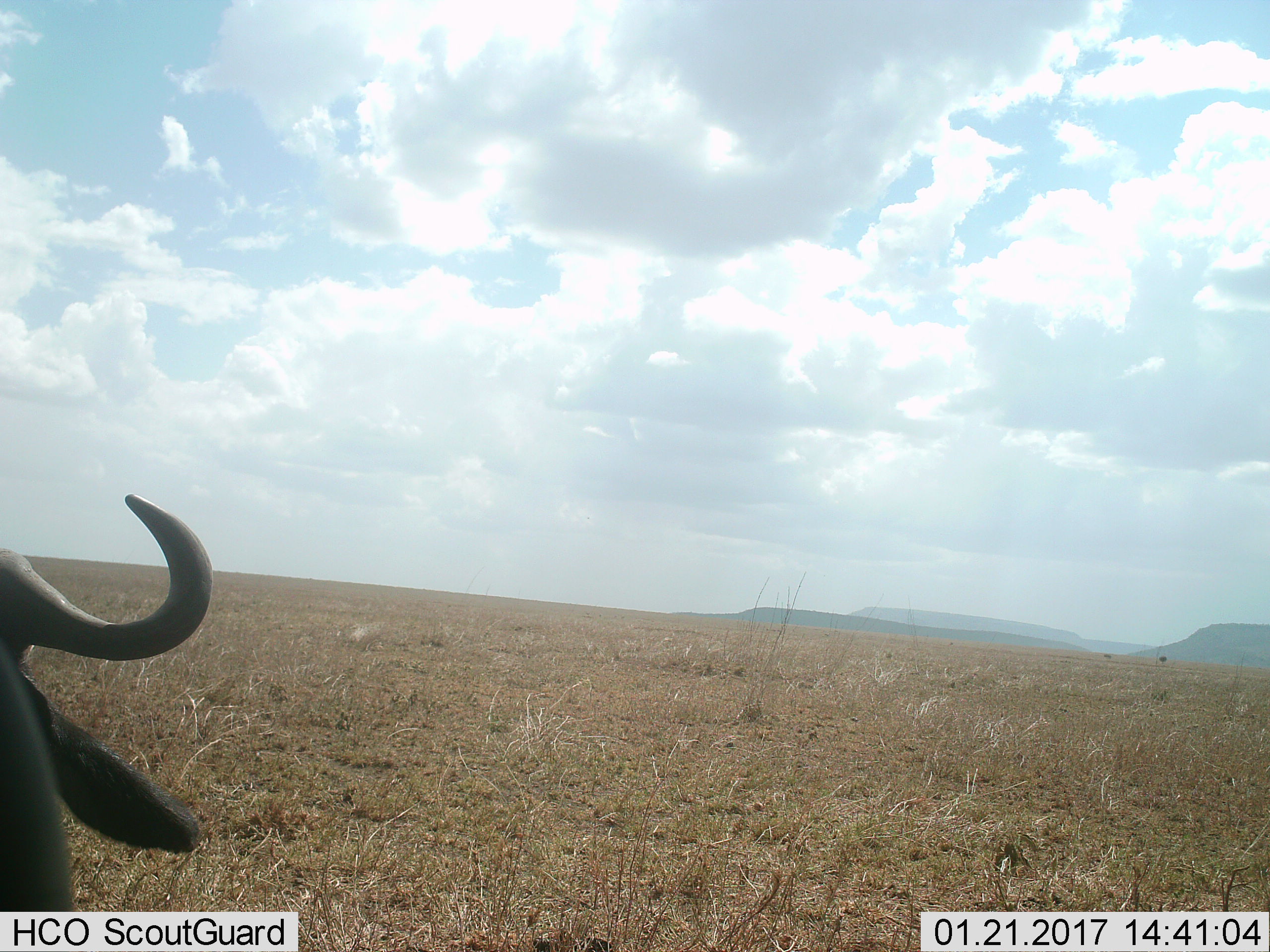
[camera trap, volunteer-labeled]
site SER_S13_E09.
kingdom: Animalia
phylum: Chordata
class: Mammalia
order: Artiodactyla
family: Bovidae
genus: Syncerus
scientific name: Syncerus caffer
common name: african buffalo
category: buffalo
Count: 1.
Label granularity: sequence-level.